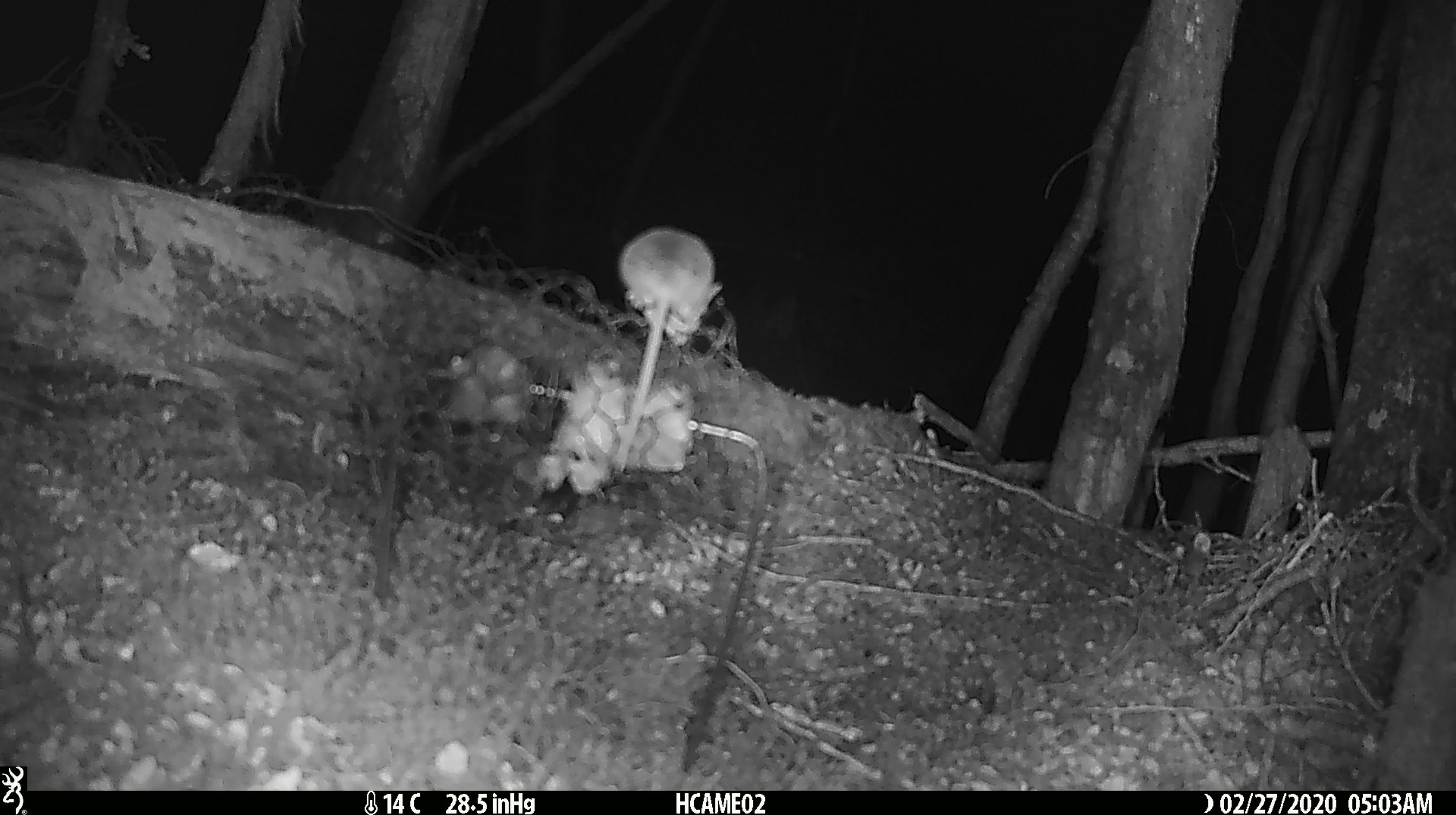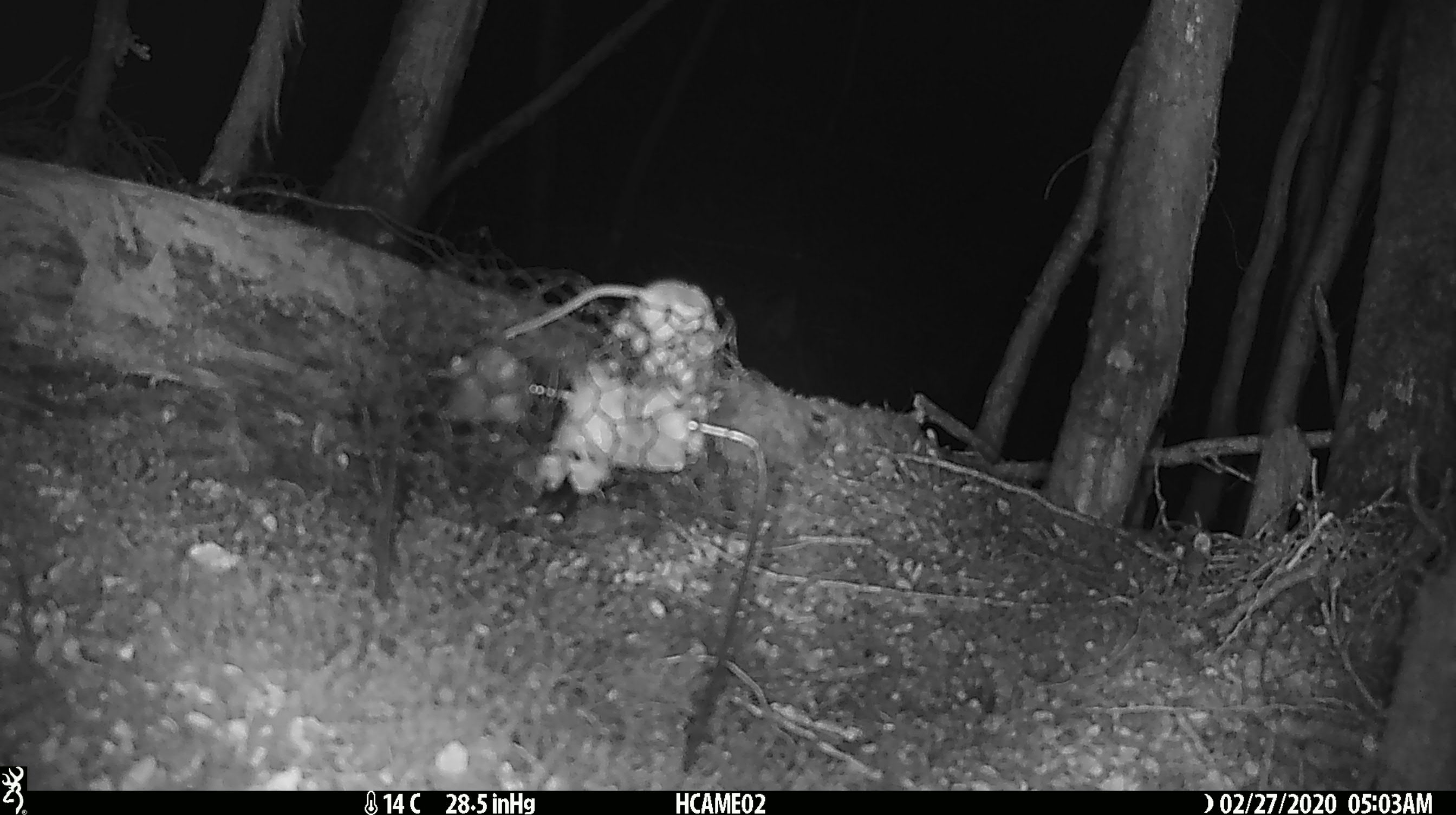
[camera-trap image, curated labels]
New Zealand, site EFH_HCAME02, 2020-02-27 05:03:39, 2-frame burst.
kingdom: Animalia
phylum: Chordata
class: Mammalia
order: Rodentia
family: Muridae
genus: Mus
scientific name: Mus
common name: mouse